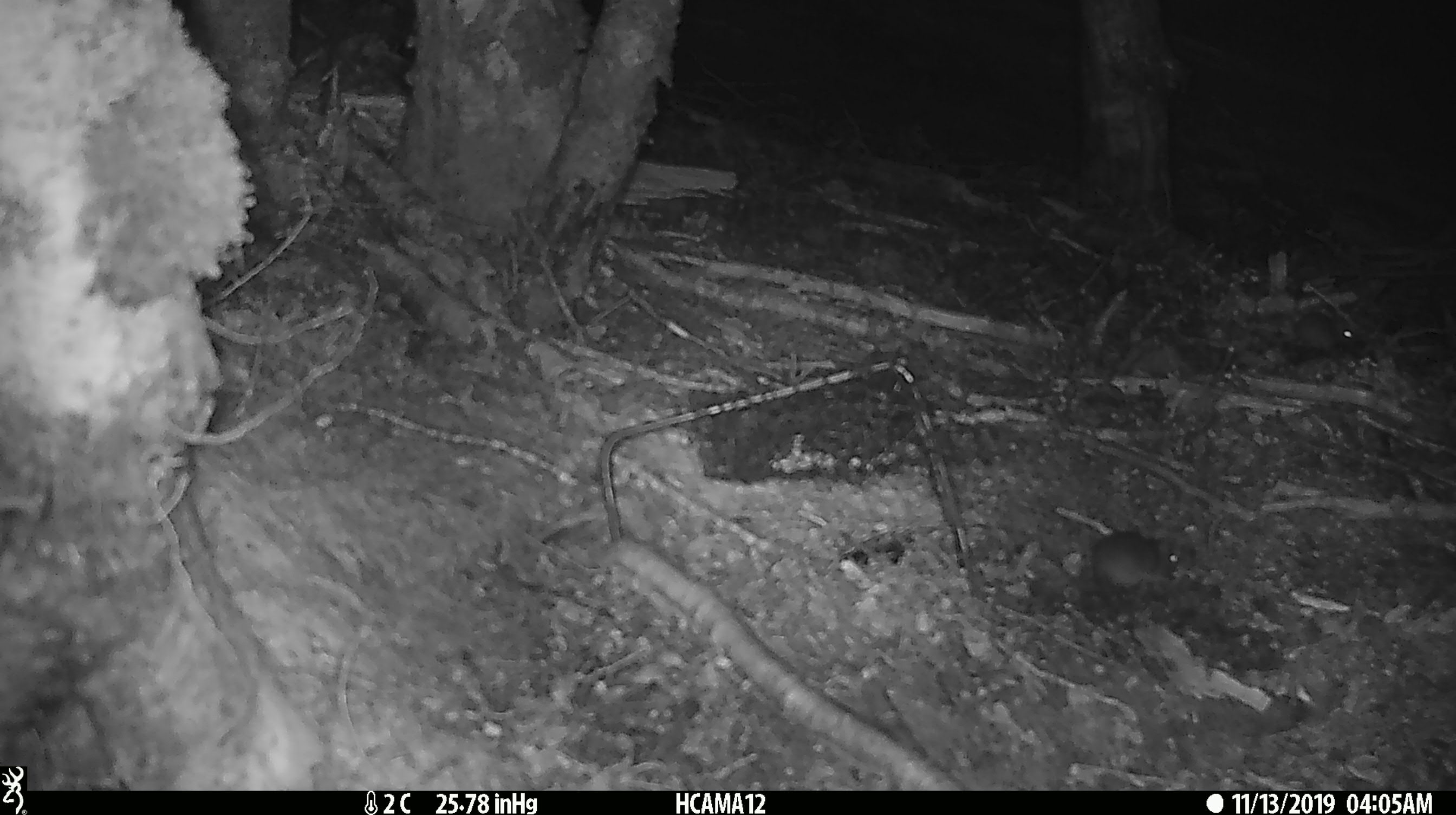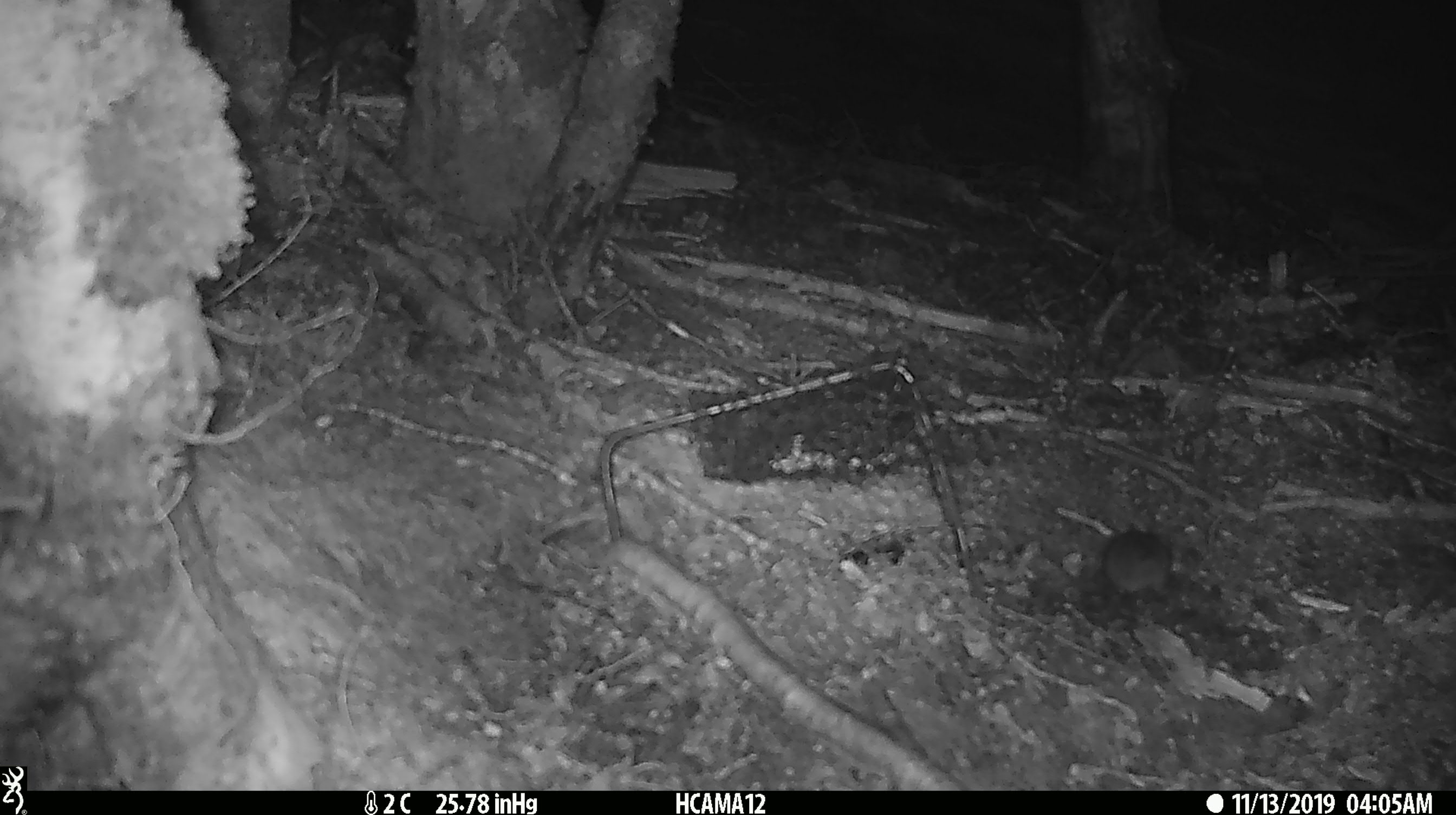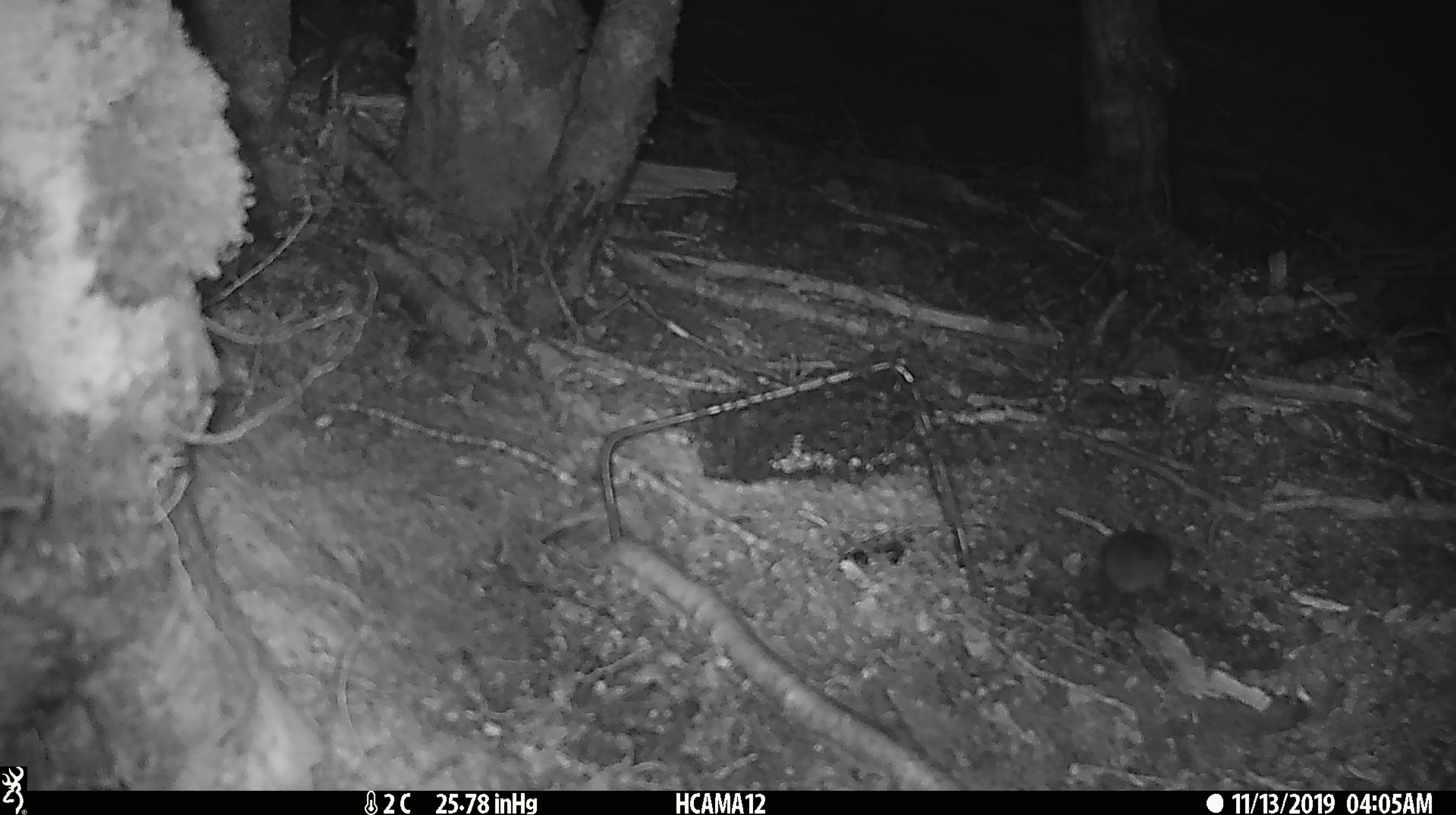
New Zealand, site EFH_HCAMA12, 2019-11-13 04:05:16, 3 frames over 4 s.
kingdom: Animalia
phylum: Chordata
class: Mammalia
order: Rodentia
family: Muridae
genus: Mus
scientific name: Mus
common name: mouse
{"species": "mouse (Mus)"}